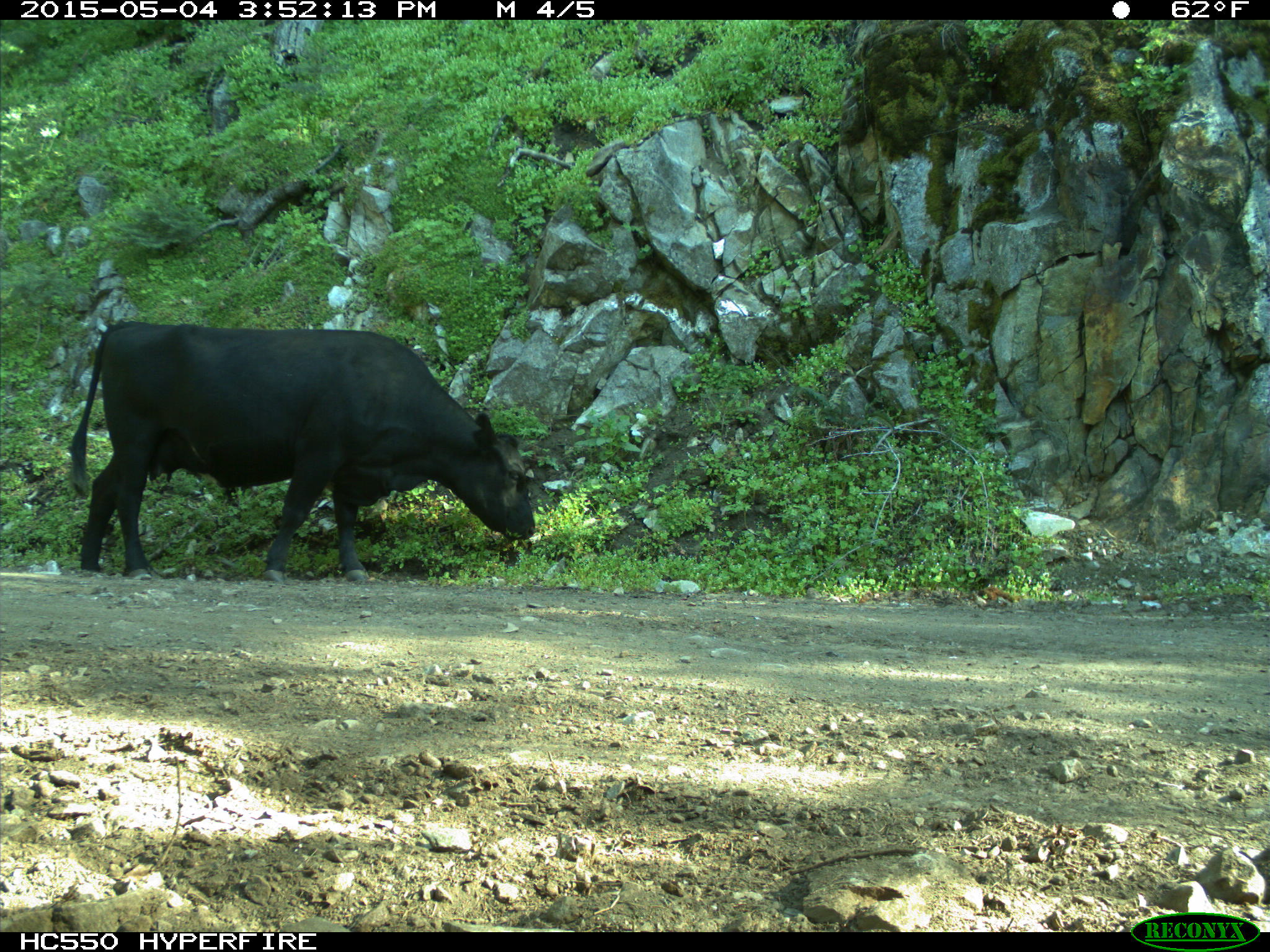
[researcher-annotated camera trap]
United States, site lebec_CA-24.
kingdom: Animalia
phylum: Chordata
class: Mammalia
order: Artiodactyla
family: Bovidae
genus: Bos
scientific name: Bos taurus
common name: domestic cow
Bos taurus (domestic cow).